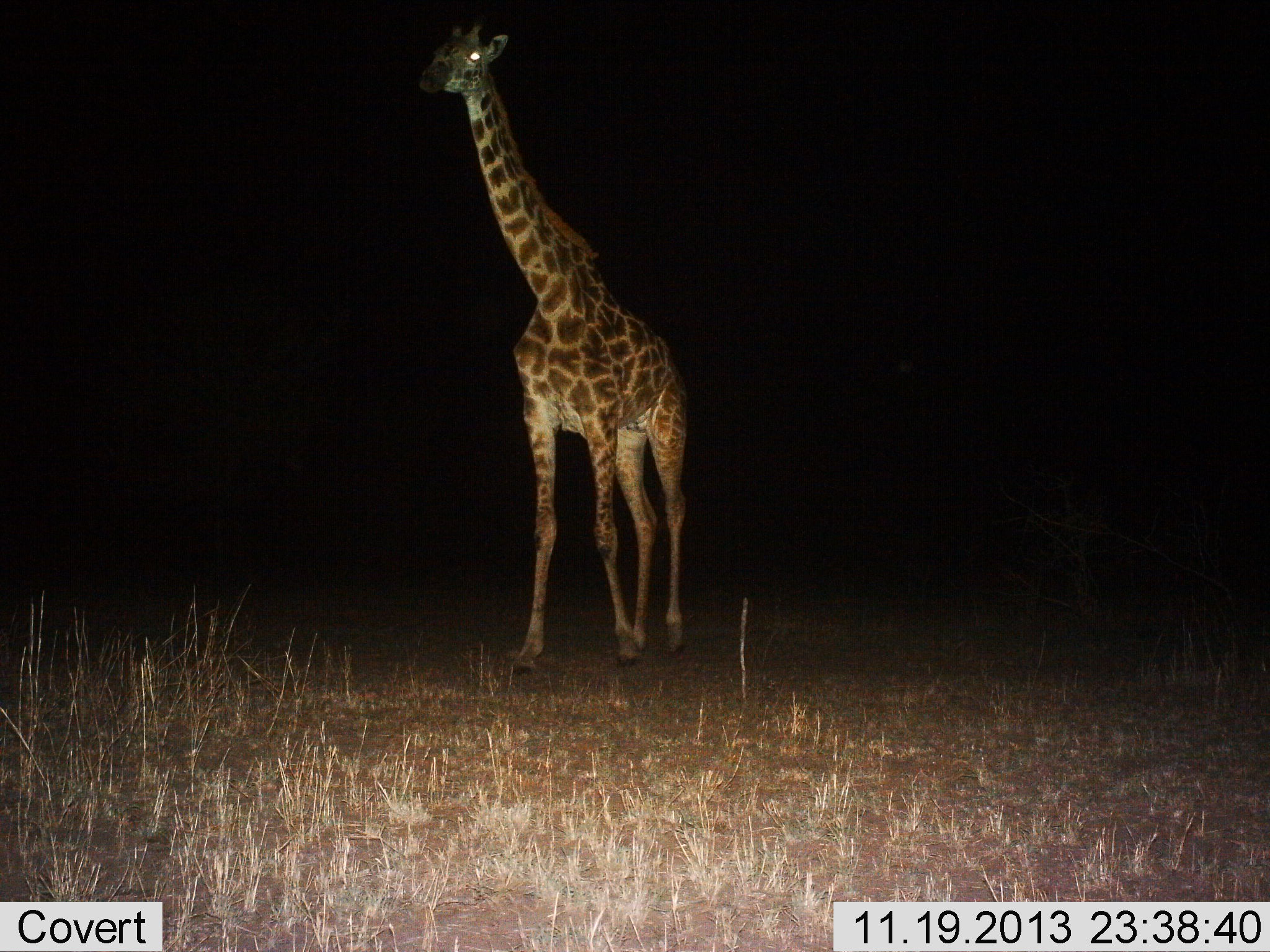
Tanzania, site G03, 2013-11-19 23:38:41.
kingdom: Animalia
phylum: Chordata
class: Mammalia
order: Artiodactyla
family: Giraffidae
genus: Giraffa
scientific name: Giraffa camelopardalis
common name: giraffe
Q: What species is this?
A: Giraffe (Giraffa camelopardalis).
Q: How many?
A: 1.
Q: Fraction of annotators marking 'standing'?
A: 50%.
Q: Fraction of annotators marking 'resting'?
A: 0%.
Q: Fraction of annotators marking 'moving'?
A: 70%.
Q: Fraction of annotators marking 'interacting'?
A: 0%.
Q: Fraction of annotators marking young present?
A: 0%.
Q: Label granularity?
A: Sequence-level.